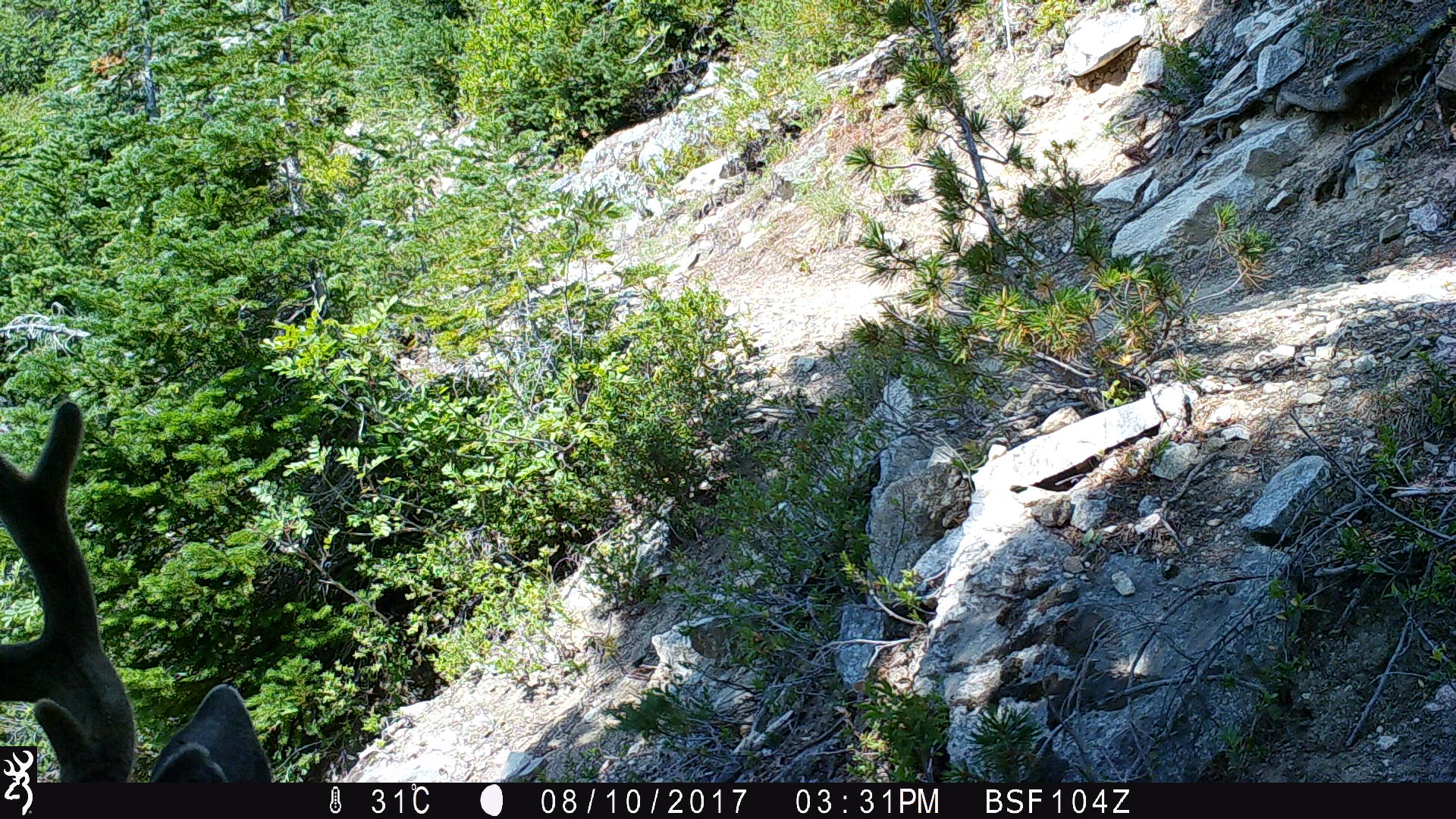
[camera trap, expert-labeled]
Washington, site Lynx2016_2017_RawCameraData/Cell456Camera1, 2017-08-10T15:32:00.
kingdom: Animalia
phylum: Chordata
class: Mammalia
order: Artiodactyla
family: Cervidae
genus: Odocoileus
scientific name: Odocoileus hemionus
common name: mule deer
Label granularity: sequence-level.